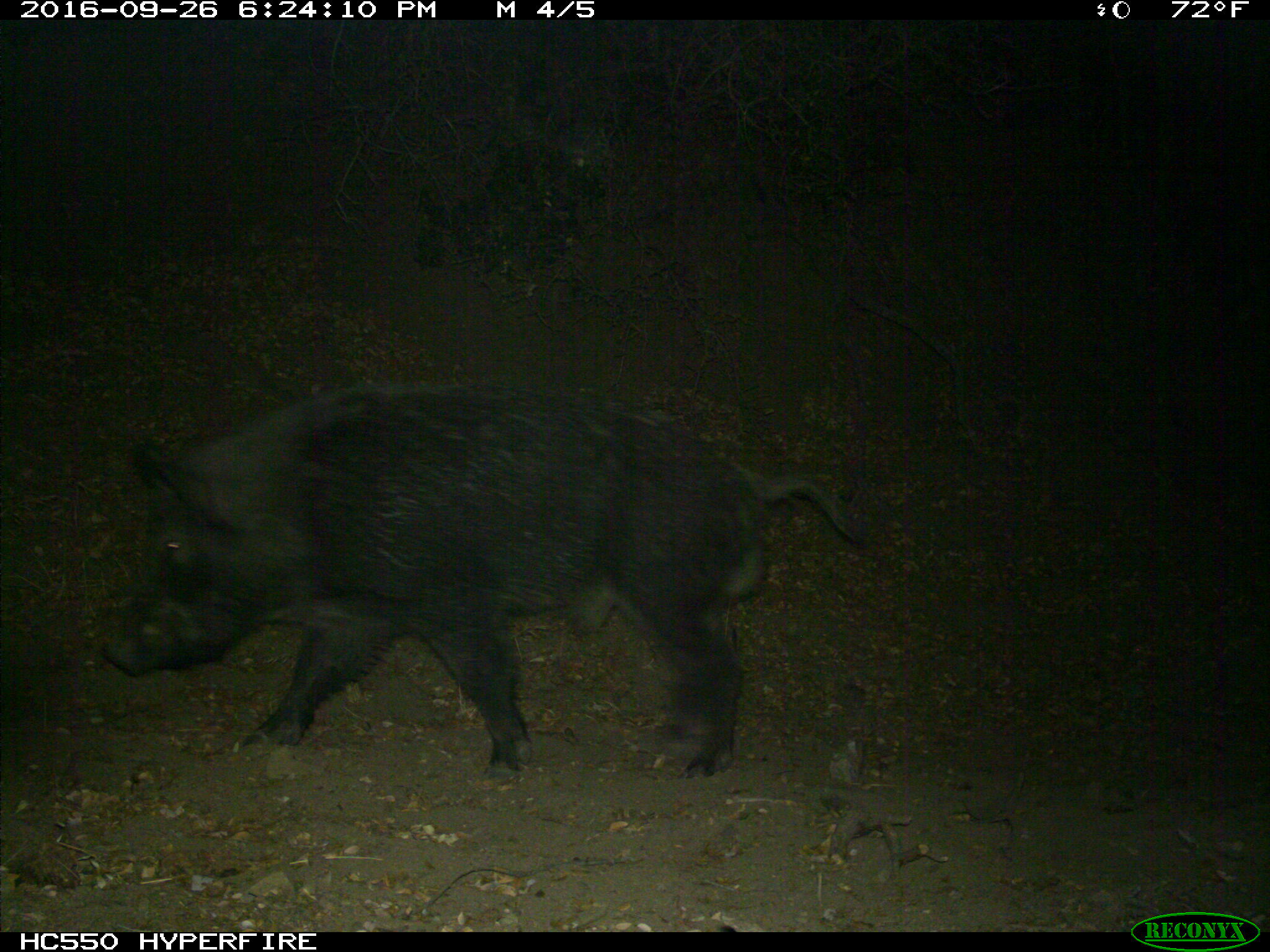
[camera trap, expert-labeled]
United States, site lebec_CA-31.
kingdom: Animalia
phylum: Chordata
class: Mammalia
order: Artiodactyla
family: Suidae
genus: Sus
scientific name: Sus scrofa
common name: wild boar